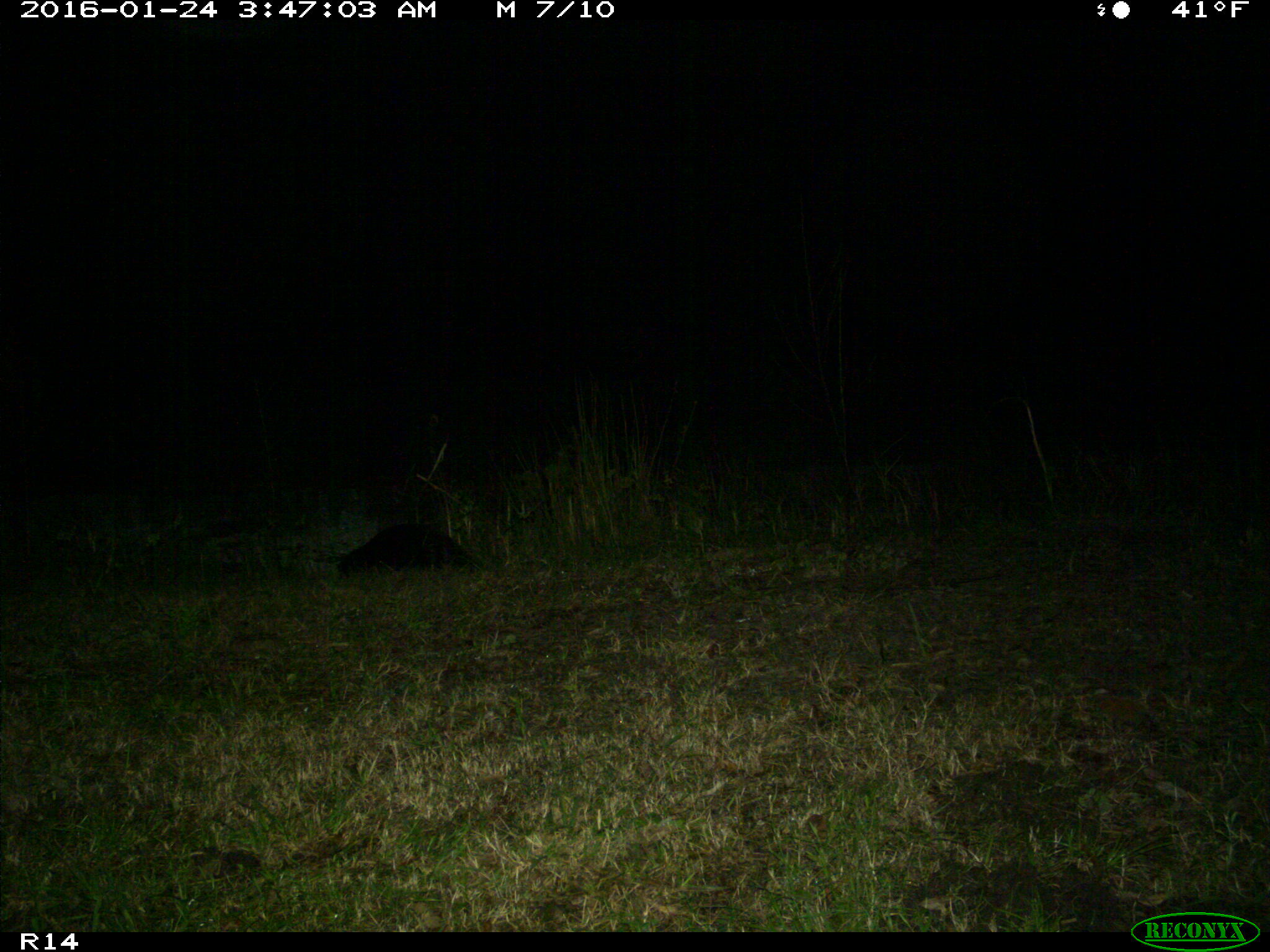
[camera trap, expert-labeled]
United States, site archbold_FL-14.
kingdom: Animalia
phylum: Chordata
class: Mammalia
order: Carnivora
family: Mustelidae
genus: Lontra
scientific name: Lontra canadensis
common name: north american river otter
Lontra canadensis (north american river otter).